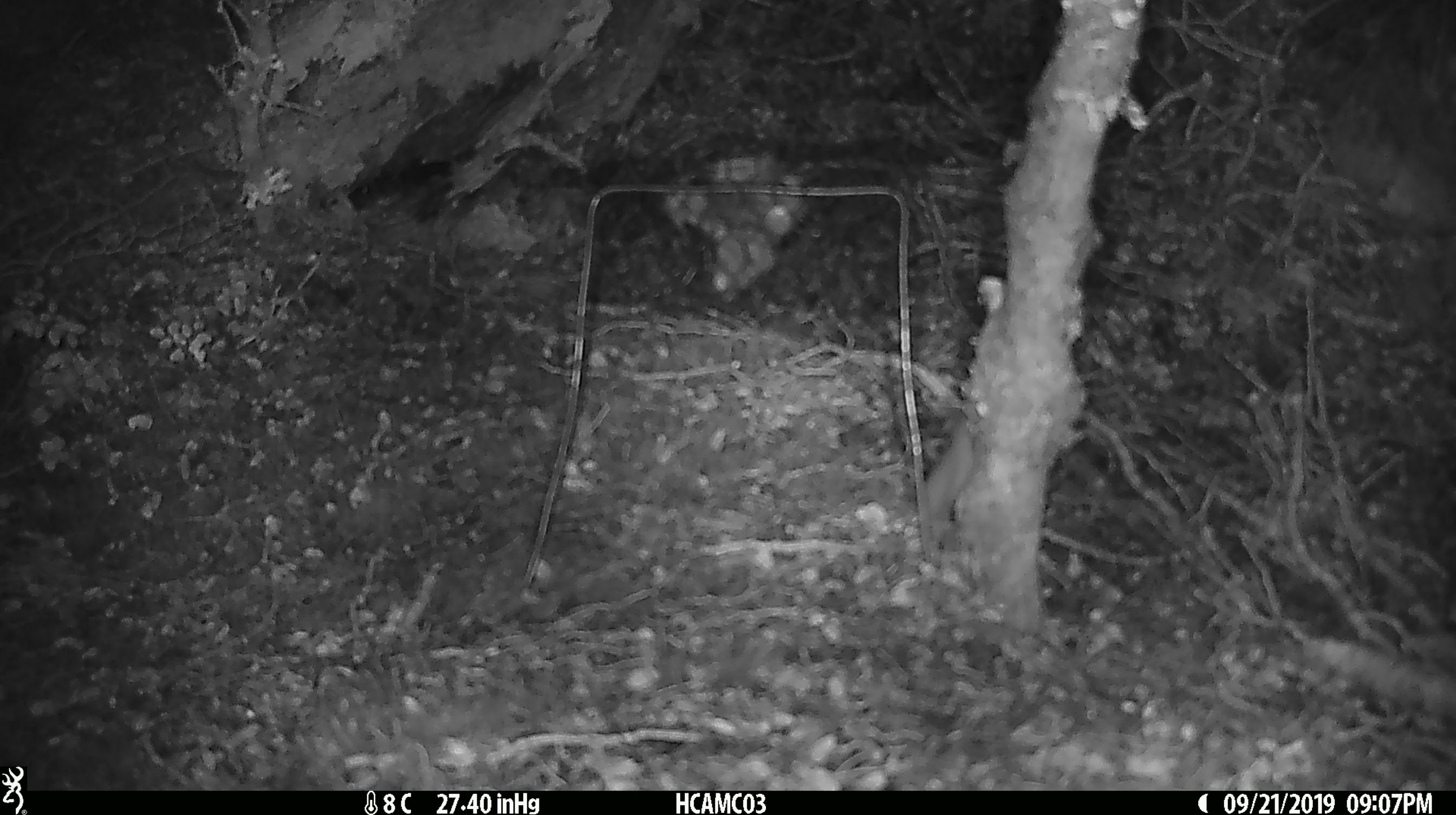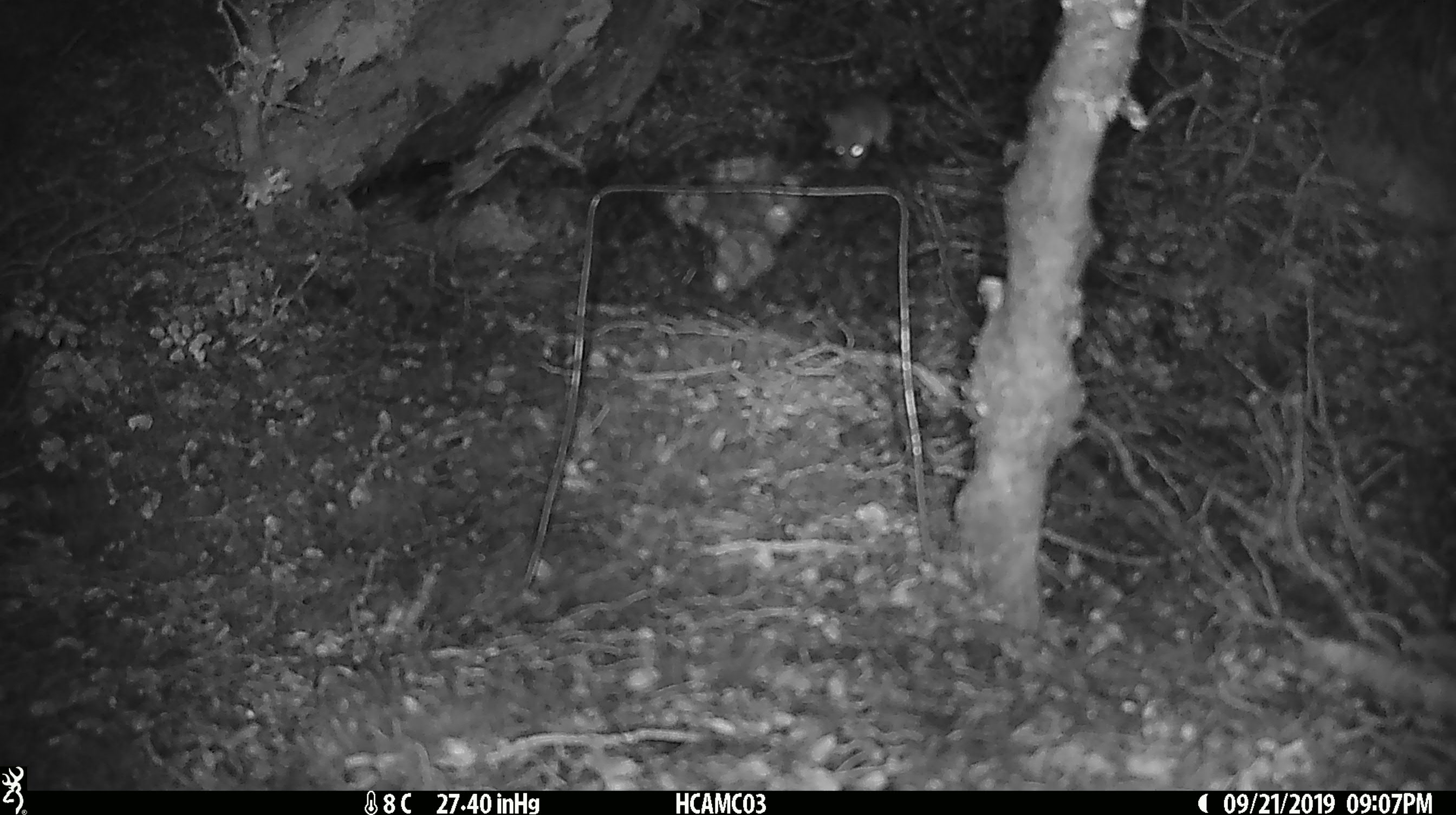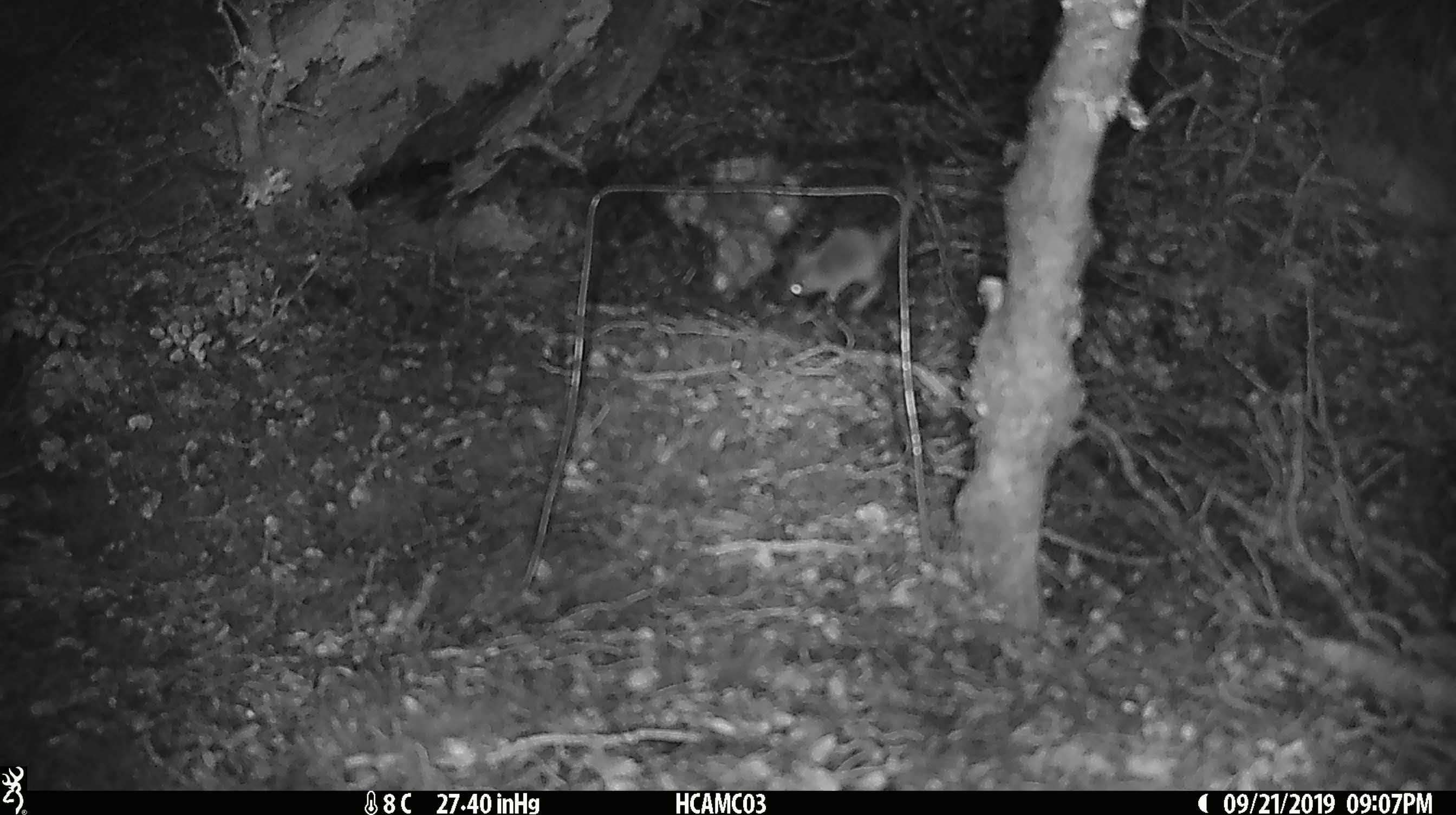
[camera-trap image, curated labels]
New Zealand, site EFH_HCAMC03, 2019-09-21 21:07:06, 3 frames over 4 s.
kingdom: Animalia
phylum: Chordata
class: Mammalia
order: Rodentia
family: Muridae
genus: Mus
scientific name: Mus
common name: mouse